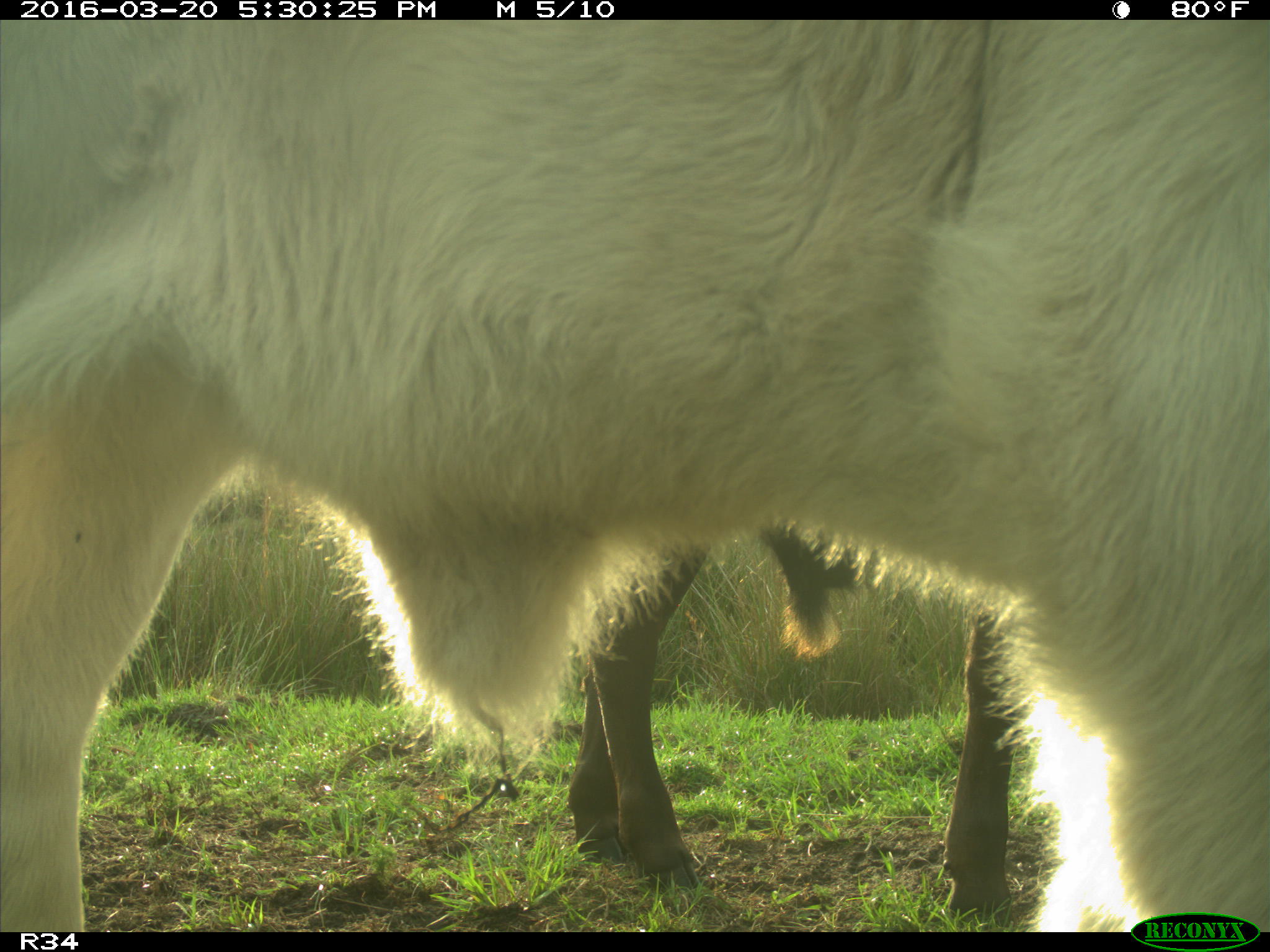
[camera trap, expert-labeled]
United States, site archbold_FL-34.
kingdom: Animalia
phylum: Chordata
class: Mammalia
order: Artiodactyla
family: Bovidae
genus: Bos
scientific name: Bos taurus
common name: domestic cow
Bos taurus (domestic cow).